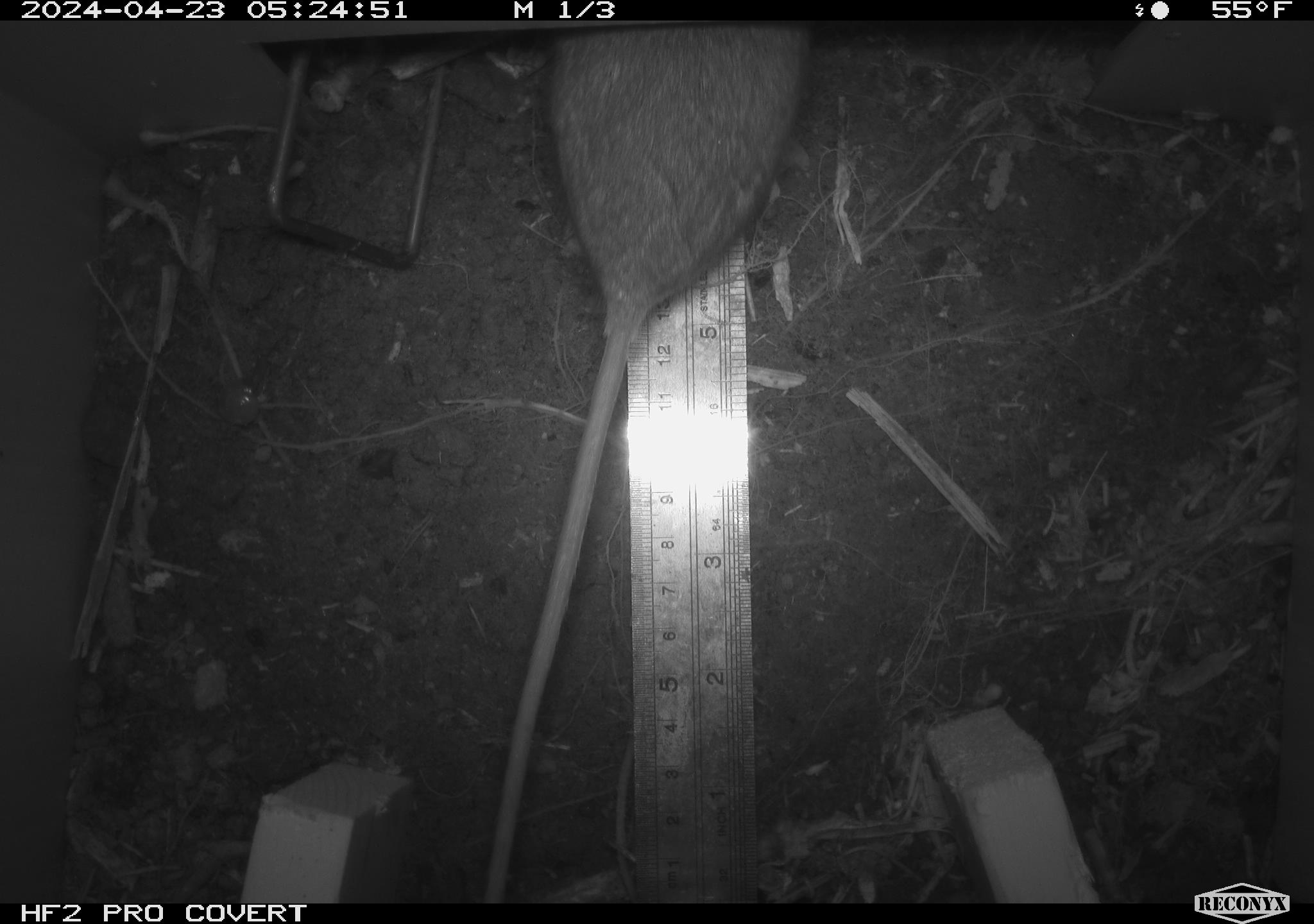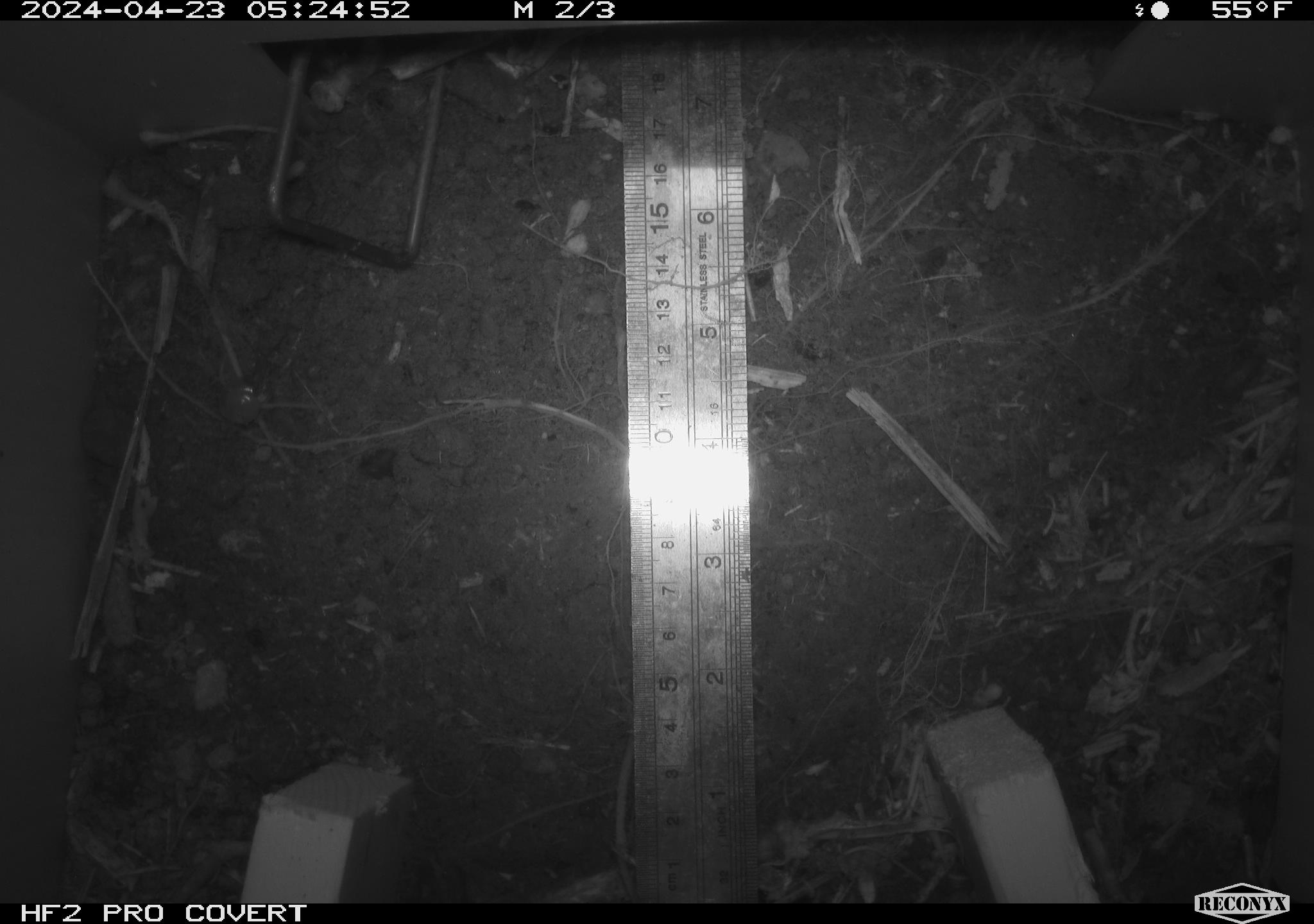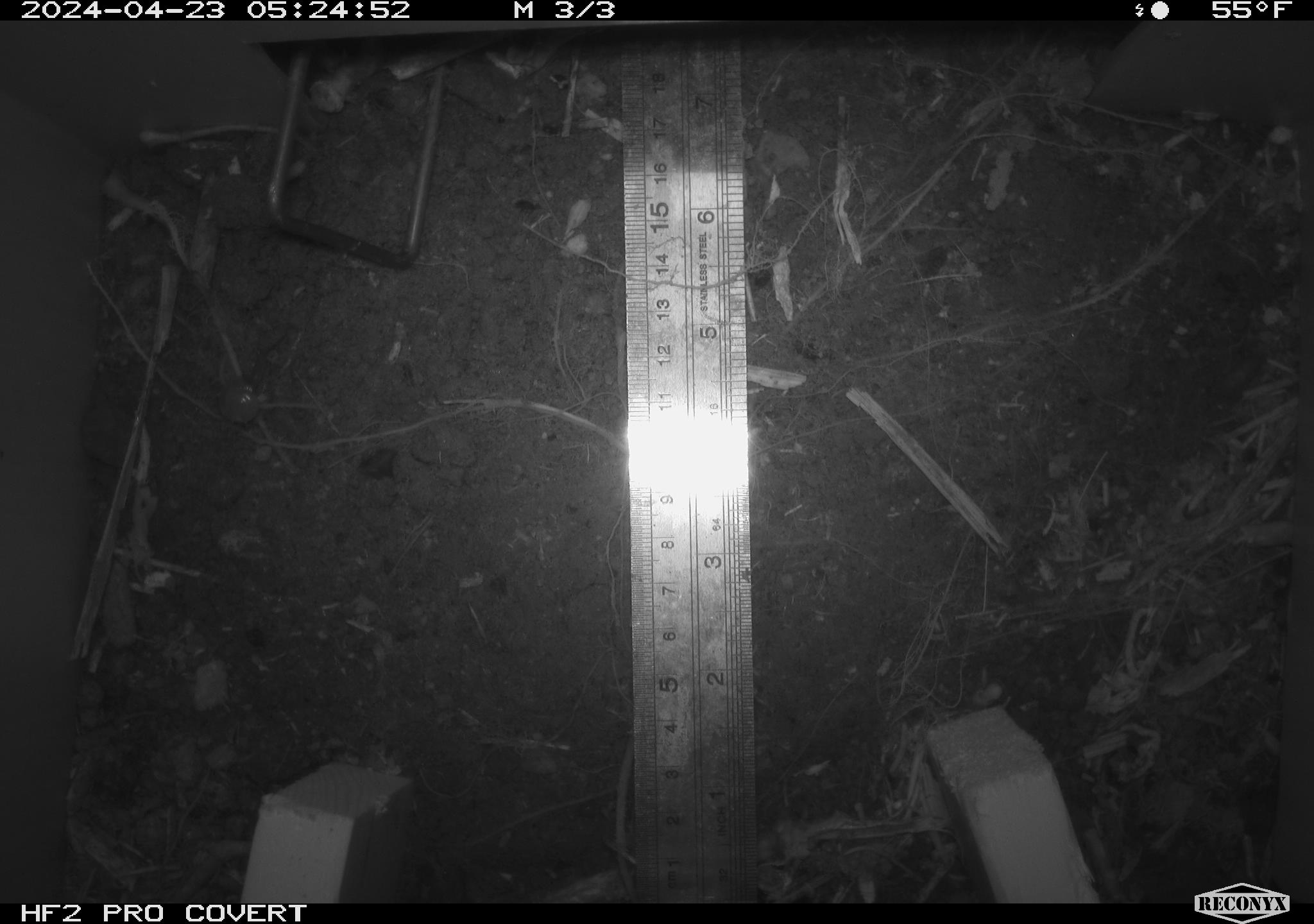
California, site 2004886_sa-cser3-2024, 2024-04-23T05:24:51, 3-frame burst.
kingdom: Animalia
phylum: Chordata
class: Mammalia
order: Rodentia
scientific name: Rodentia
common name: rodent